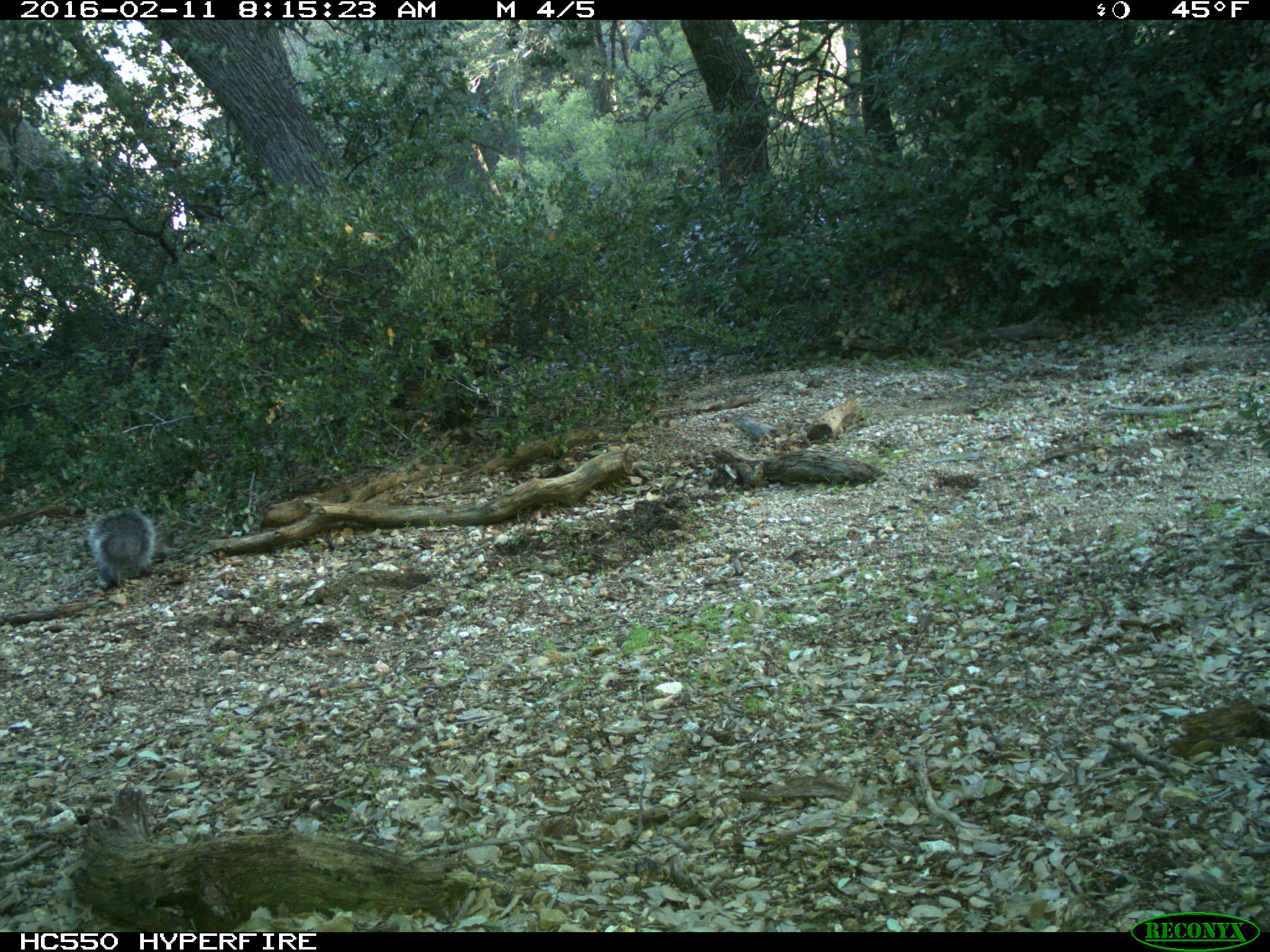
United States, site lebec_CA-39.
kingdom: Animalia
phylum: Chordata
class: Mammalia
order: Rodentia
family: Sciuridae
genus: Sciurus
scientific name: Sciurus carolinensis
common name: eastern gray squirrel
Sciurus carolinensis (eastern gray squirrel).